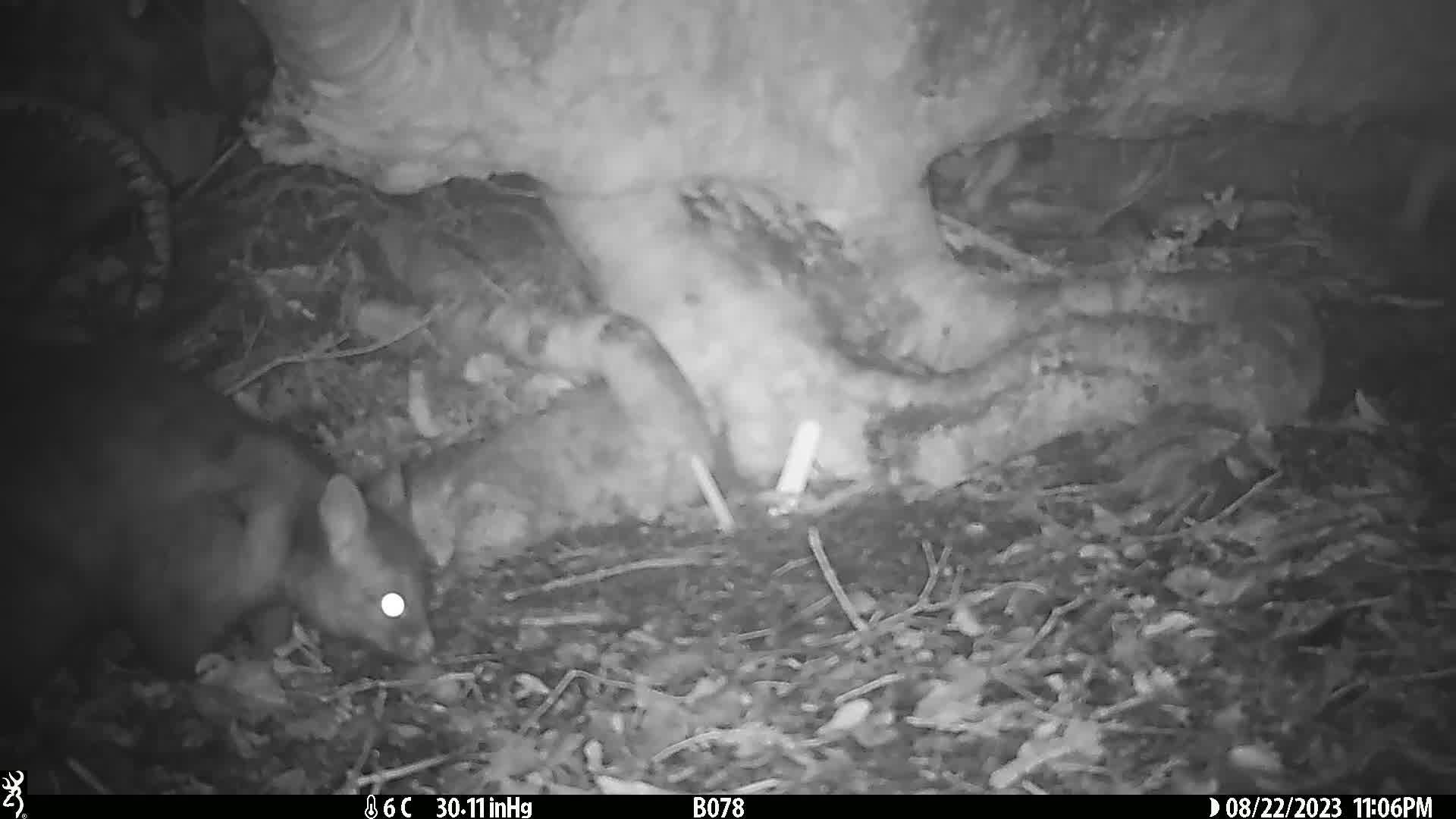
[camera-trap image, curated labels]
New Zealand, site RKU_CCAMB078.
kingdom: Animalia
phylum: Chordata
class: Mammalia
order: Diprotodontia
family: Phalangeridae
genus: Trichosurus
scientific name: Trichosurus vulpecula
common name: common brushtail possum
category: possum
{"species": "possum (common brushtail possum) (Trichosurus vulpecula)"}